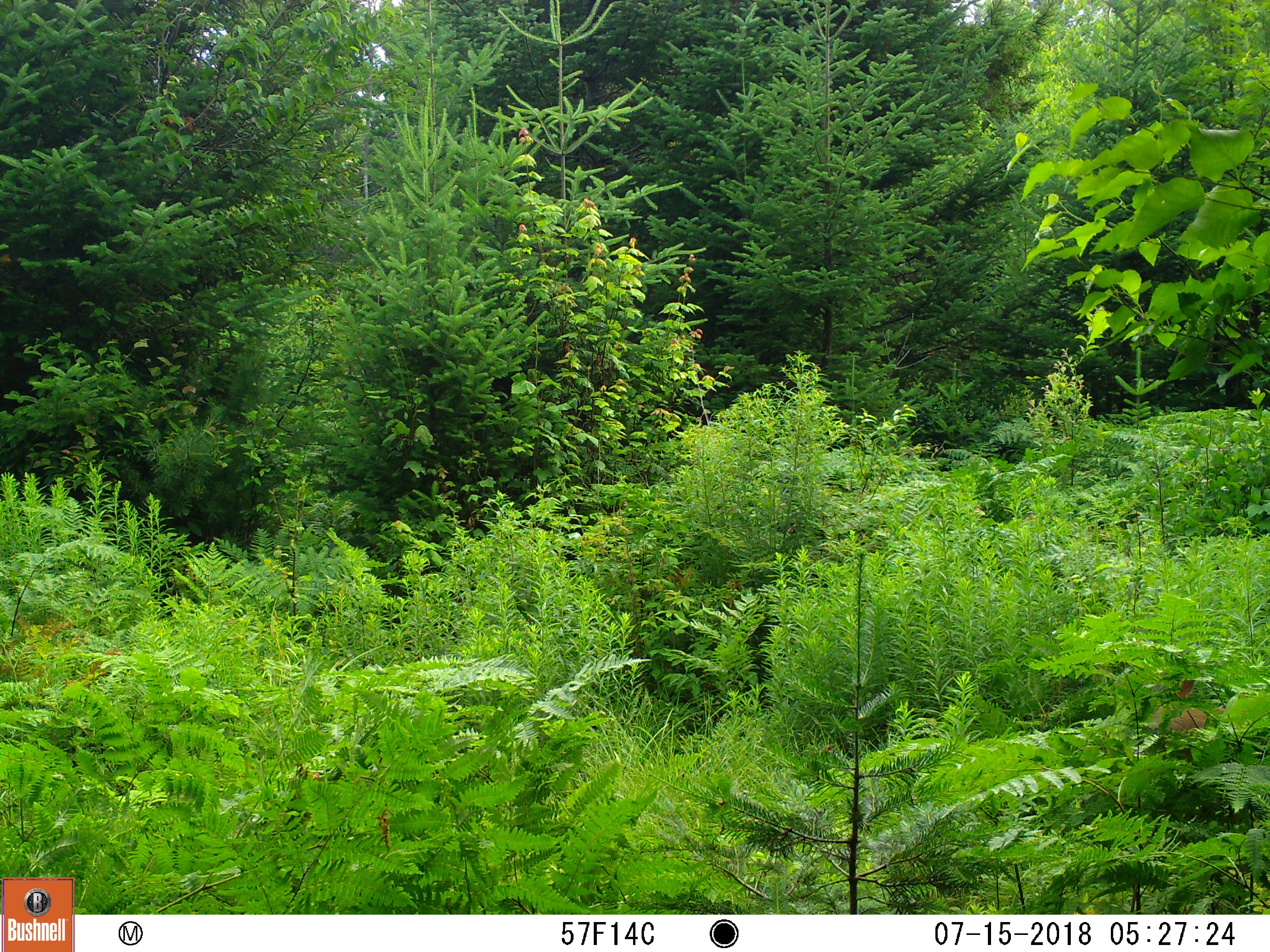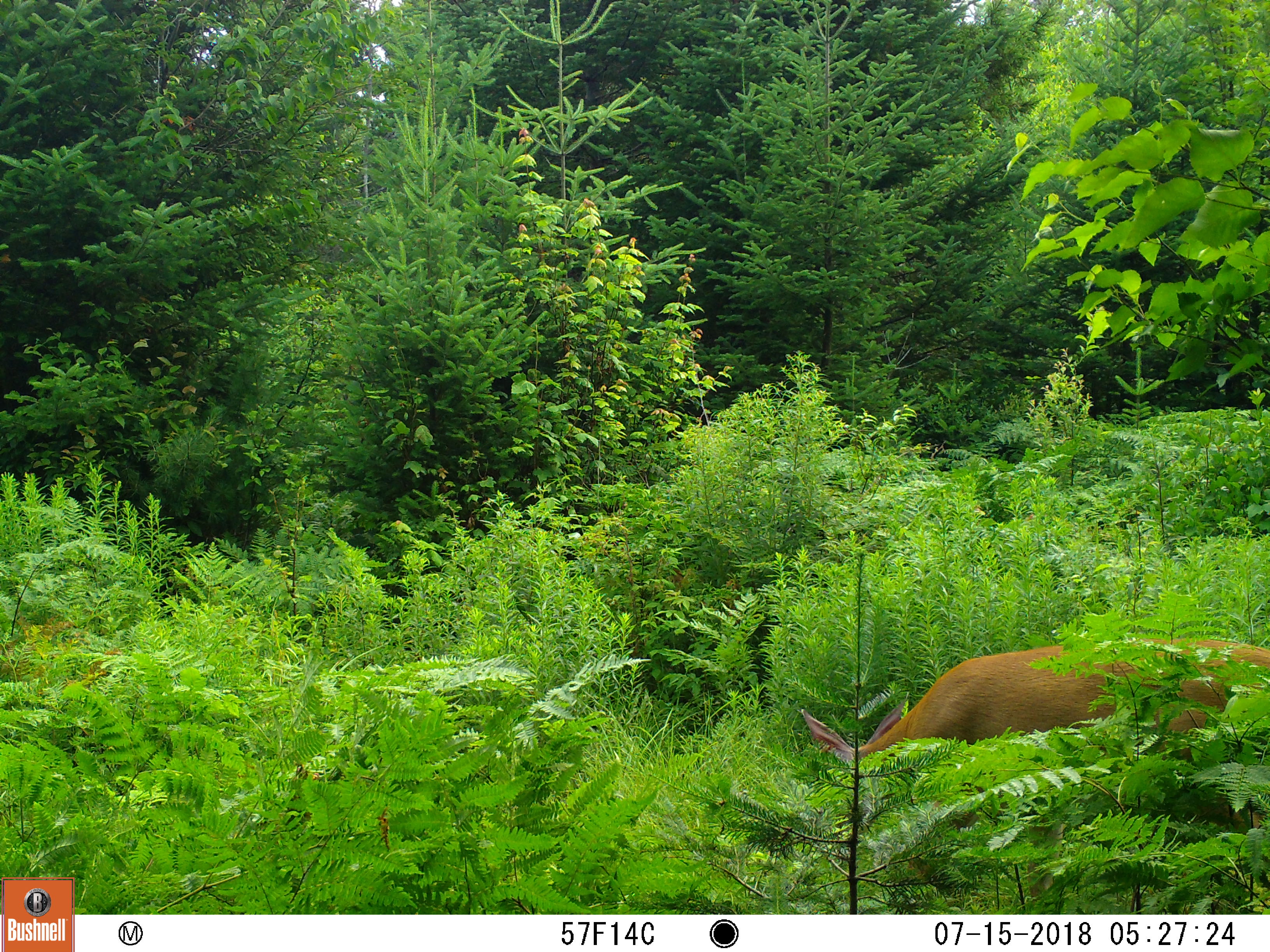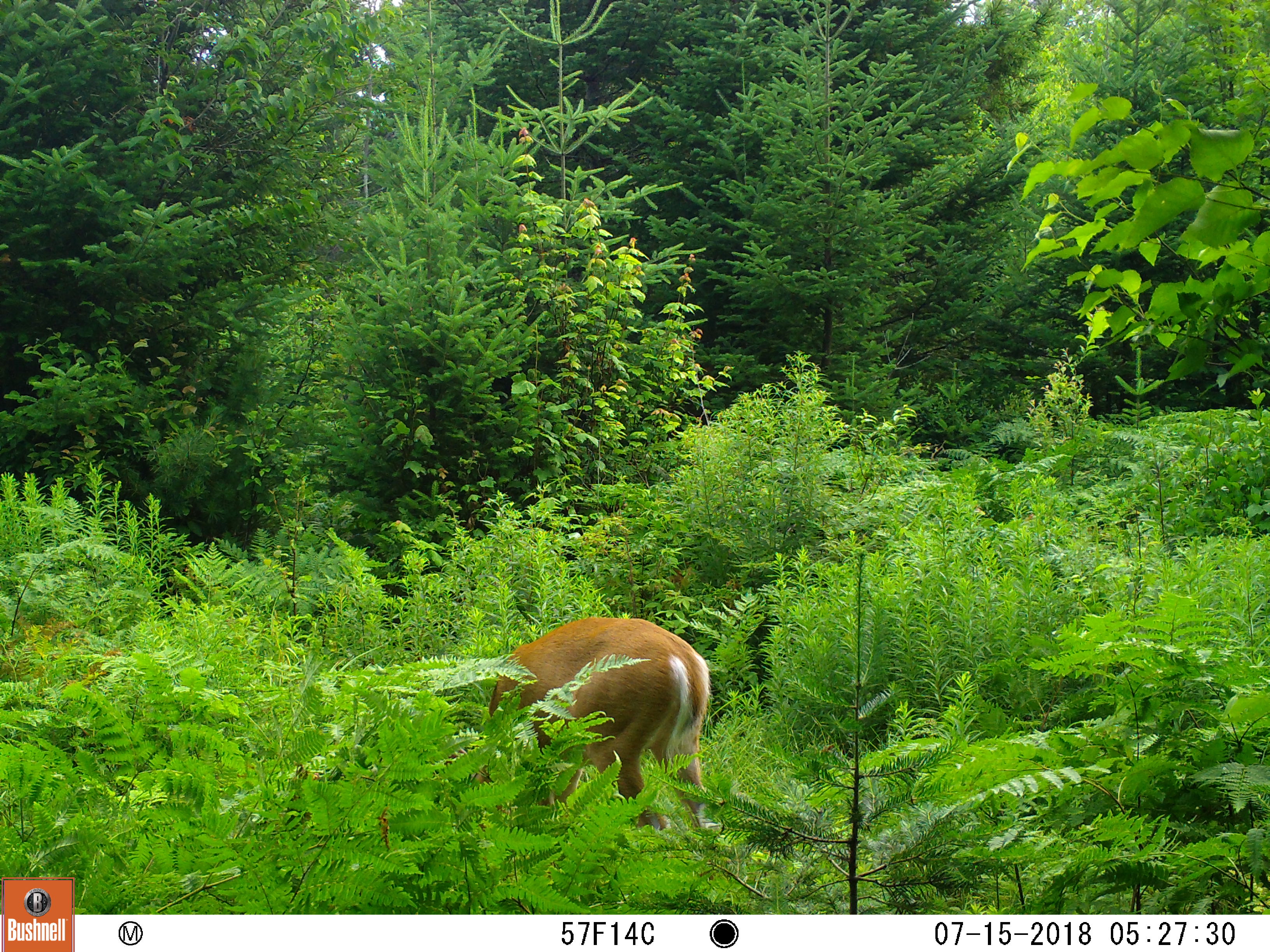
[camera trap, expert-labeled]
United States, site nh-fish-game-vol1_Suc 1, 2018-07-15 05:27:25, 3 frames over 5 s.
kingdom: Animalia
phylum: Chordata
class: Mammalia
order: Artiodactyla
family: Cervidae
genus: Odocoileus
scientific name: Odocoileus virginianus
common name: white-tailed deer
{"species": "white-tailed deer (Odocoileus virginianus)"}